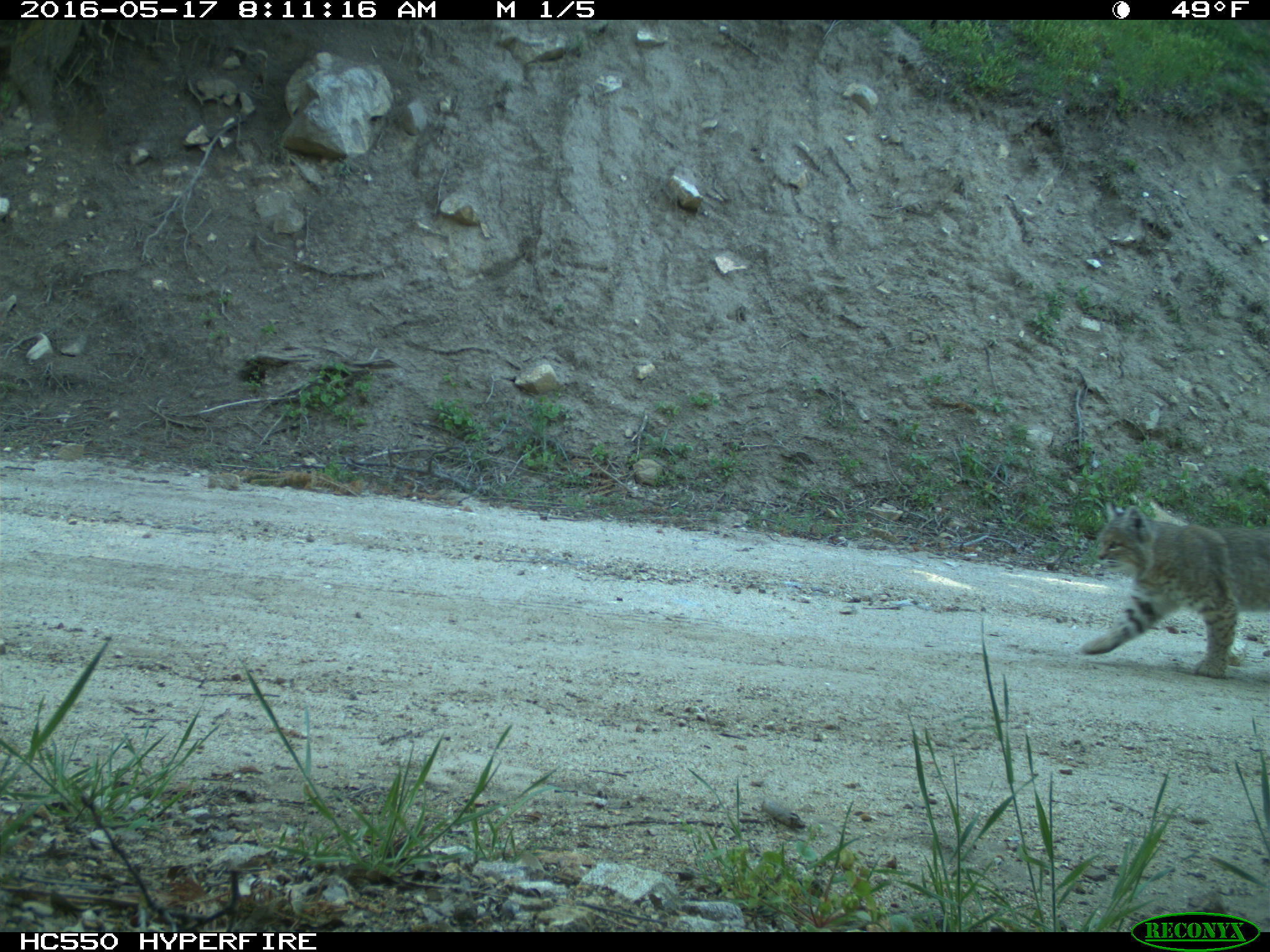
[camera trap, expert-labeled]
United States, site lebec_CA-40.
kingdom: Animalia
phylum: Chordata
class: Mammalia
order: Carnivora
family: Felidae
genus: Lynx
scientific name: Lynx rufus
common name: bobcat